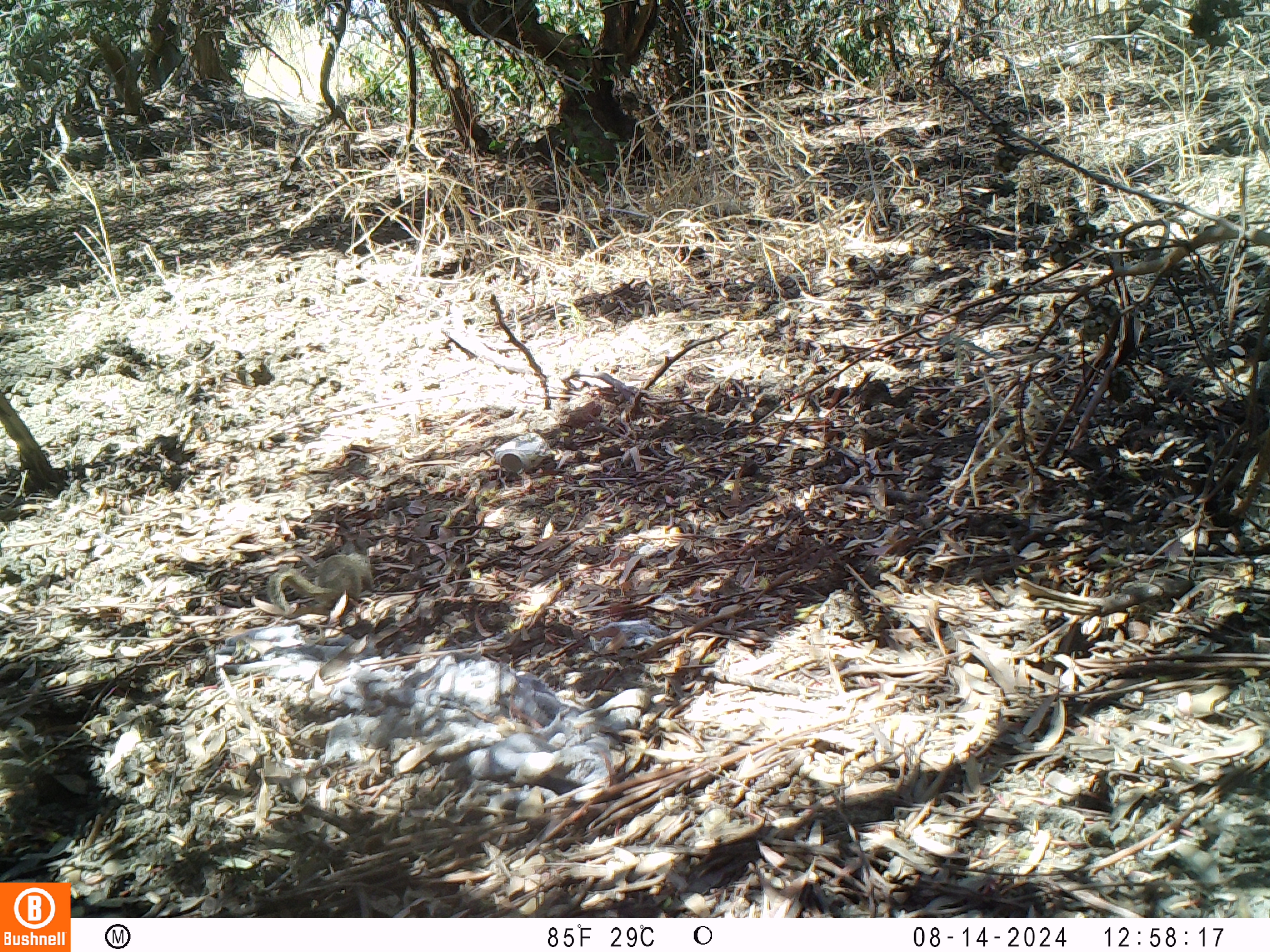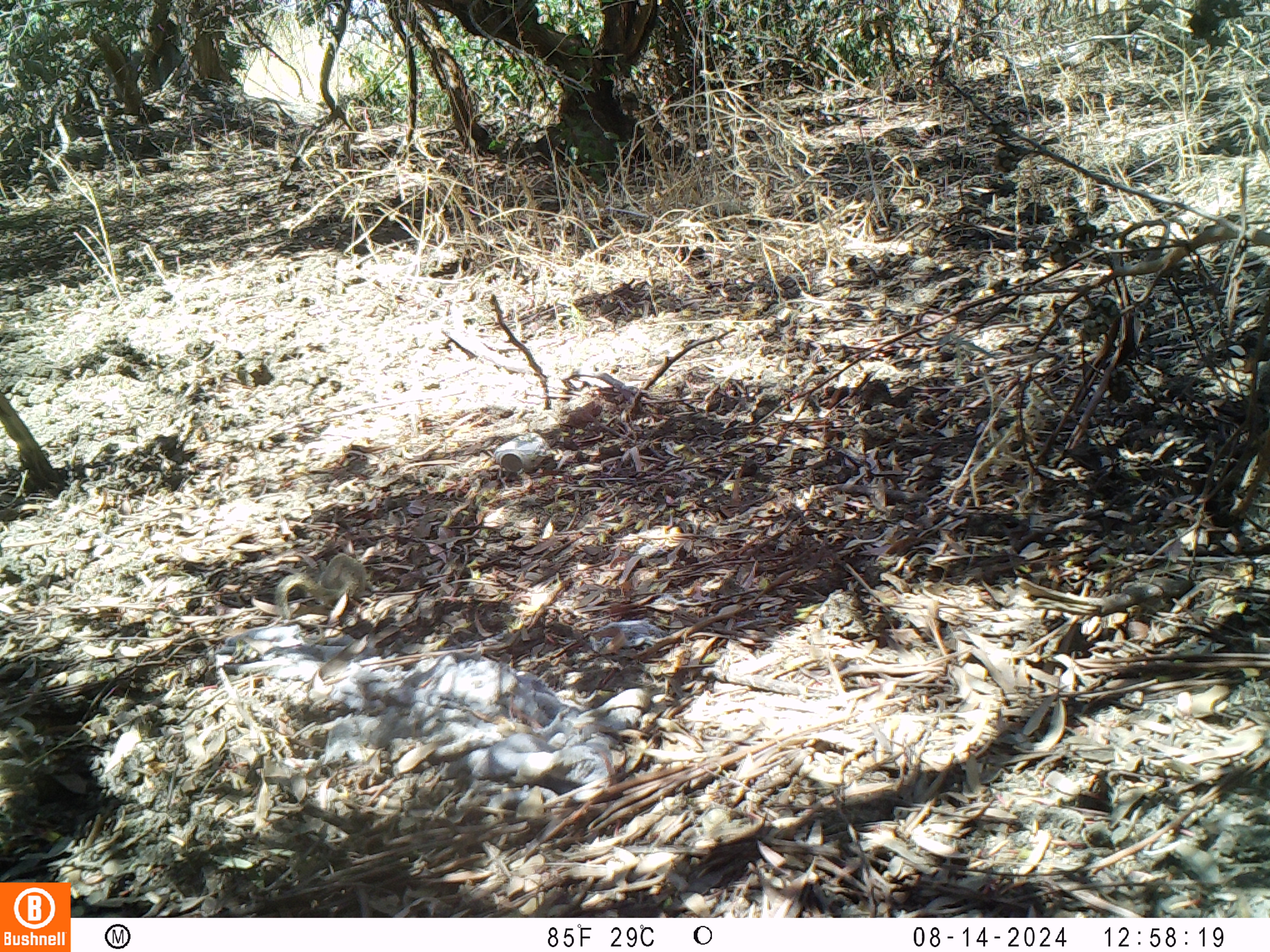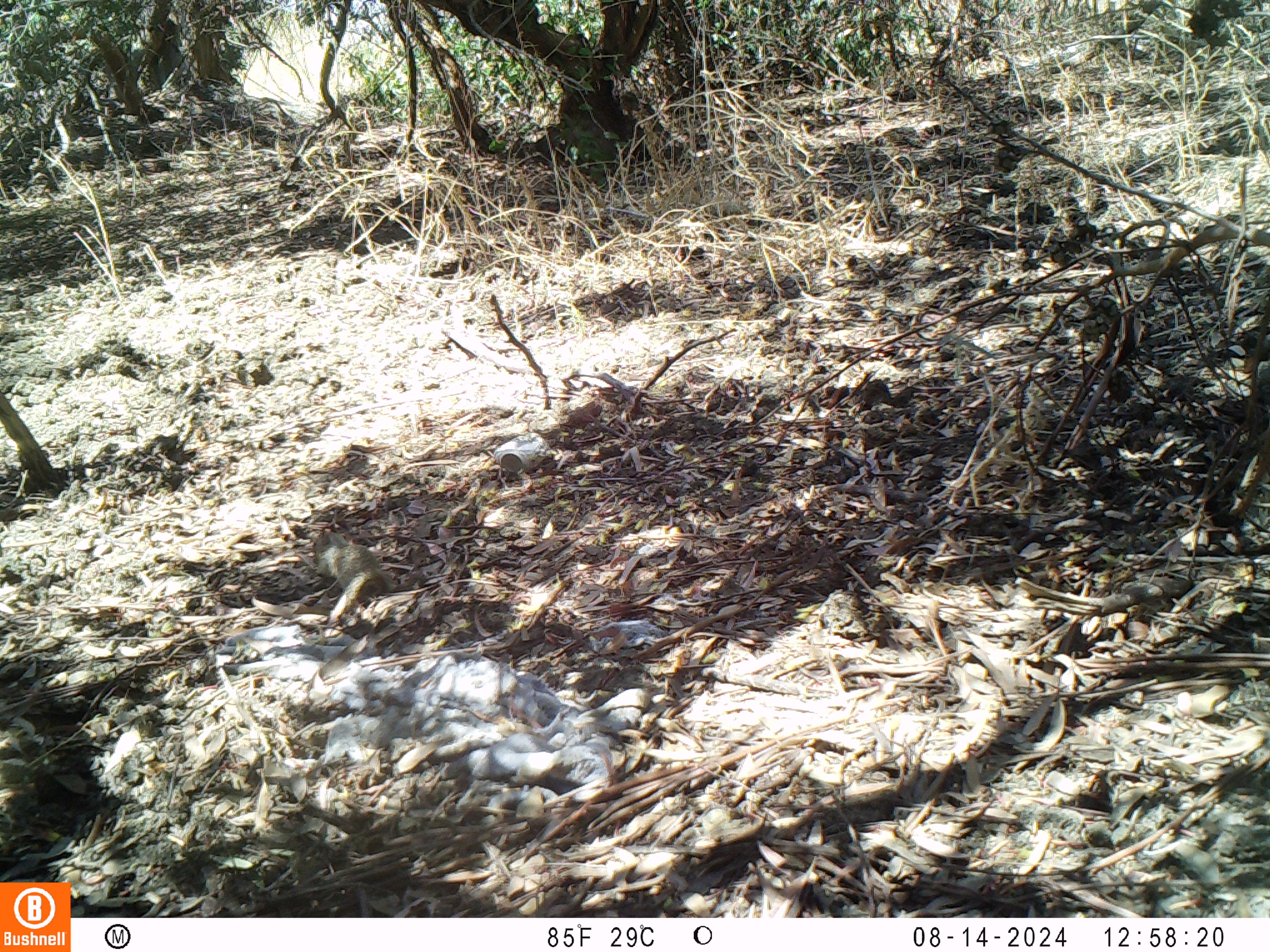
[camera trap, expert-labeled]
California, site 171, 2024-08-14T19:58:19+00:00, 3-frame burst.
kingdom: Animalia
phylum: Chordata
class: Mammalia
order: Rodentia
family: Sciuridae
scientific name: Sciuridae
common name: squirrel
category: unknown squirrel